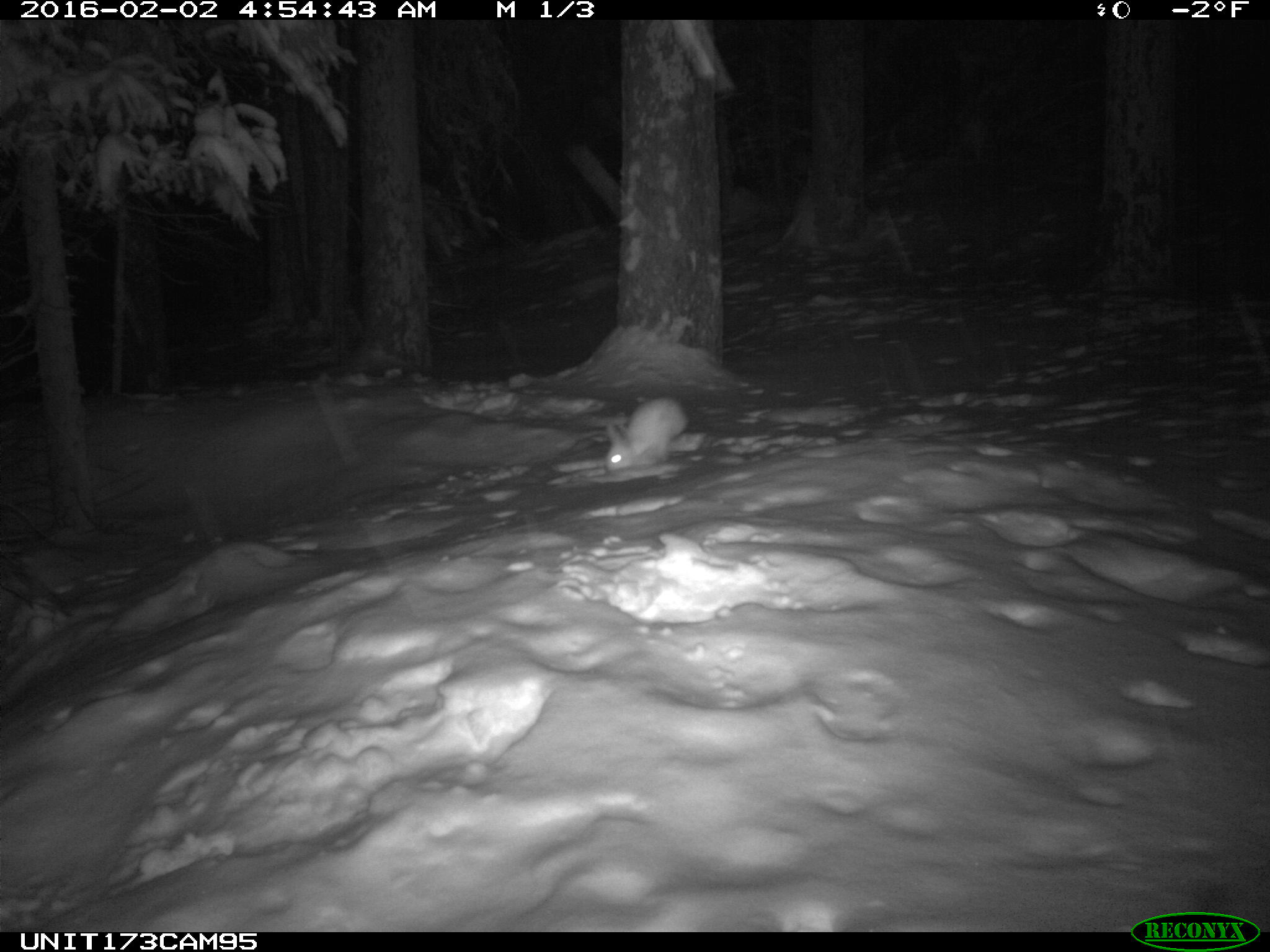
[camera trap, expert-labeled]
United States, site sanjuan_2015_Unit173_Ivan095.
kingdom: Animalia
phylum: Chordata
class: Mammalia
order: Lagomorpha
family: Leporidae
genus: Lepus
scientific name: Lepus americanus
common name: snowshoe hare